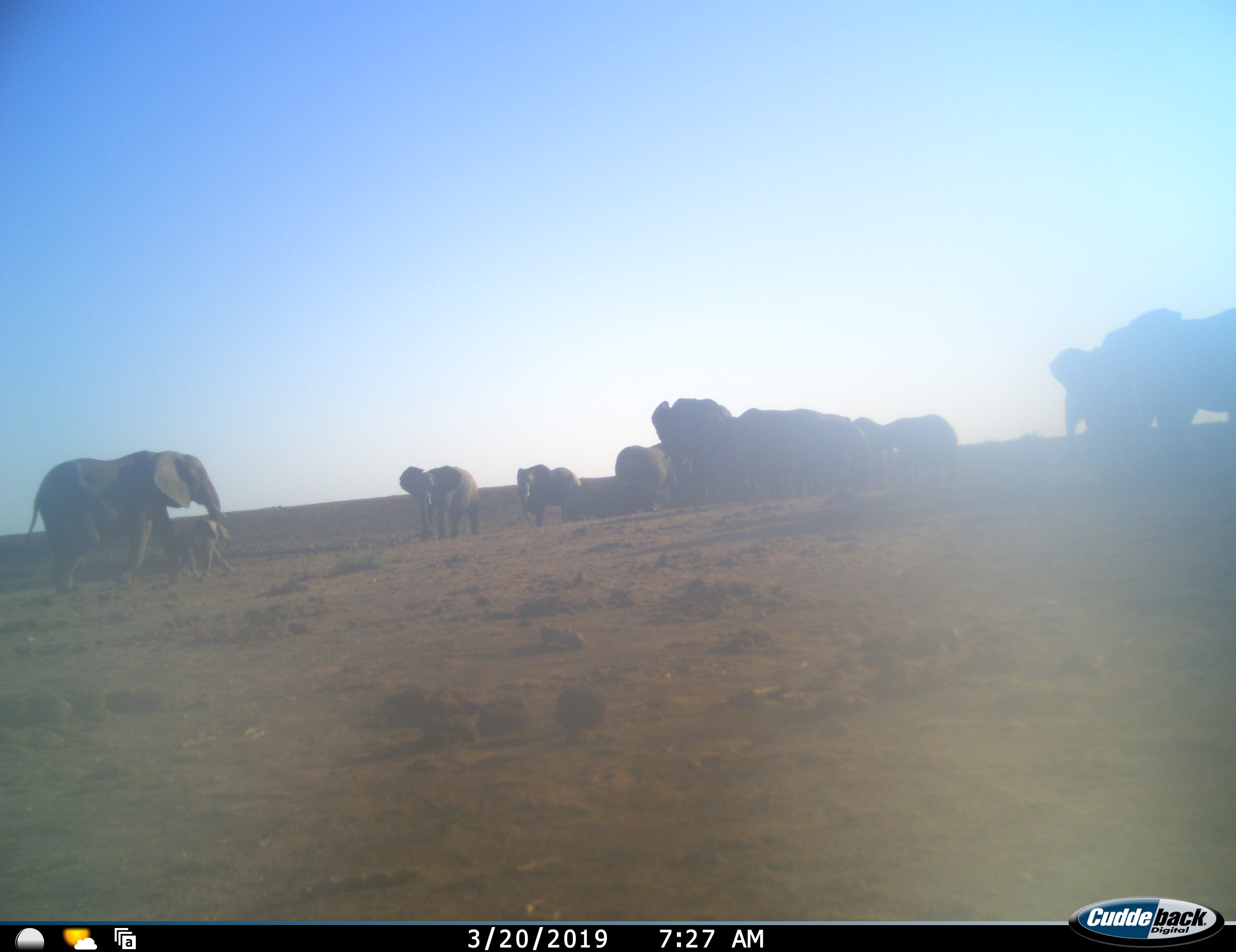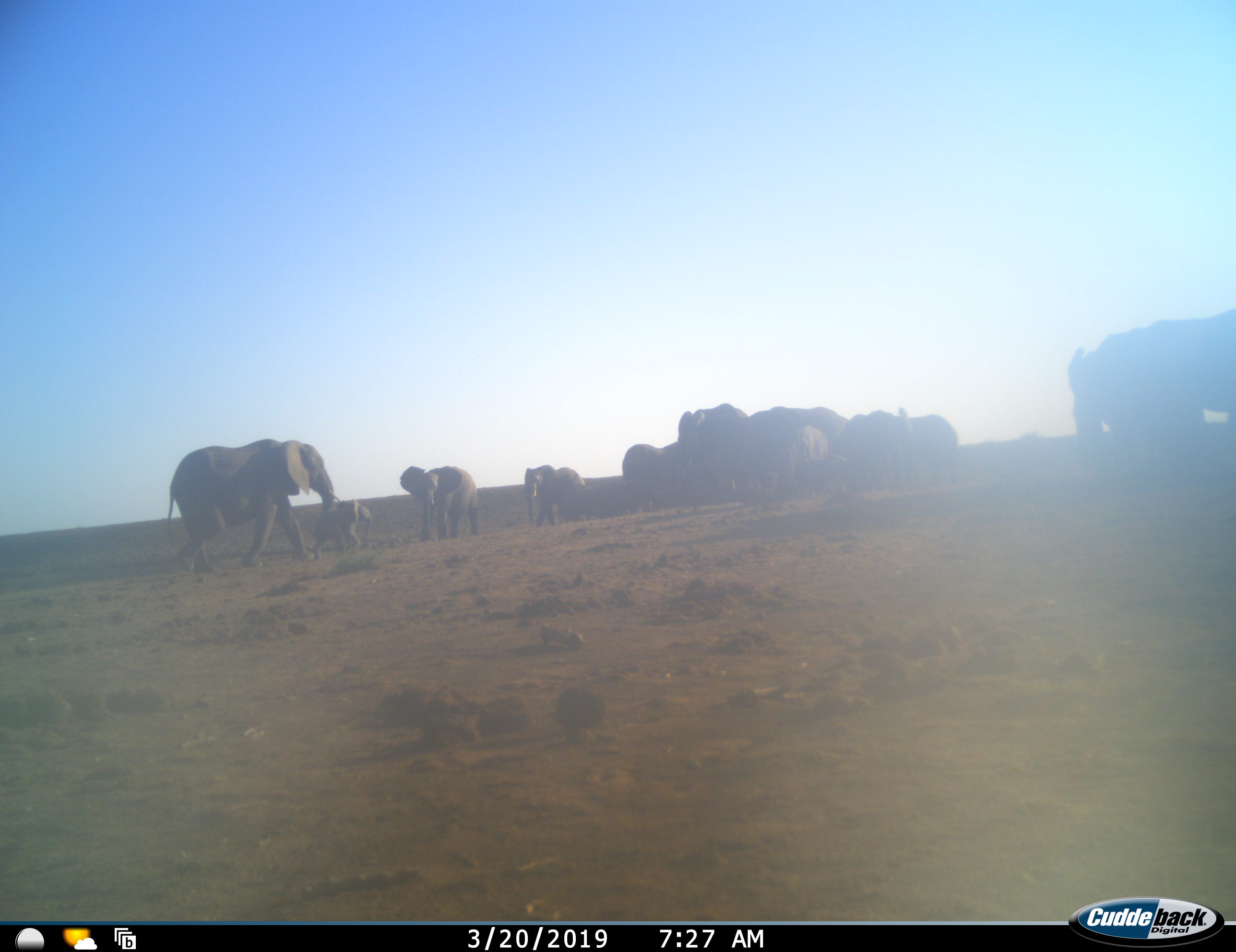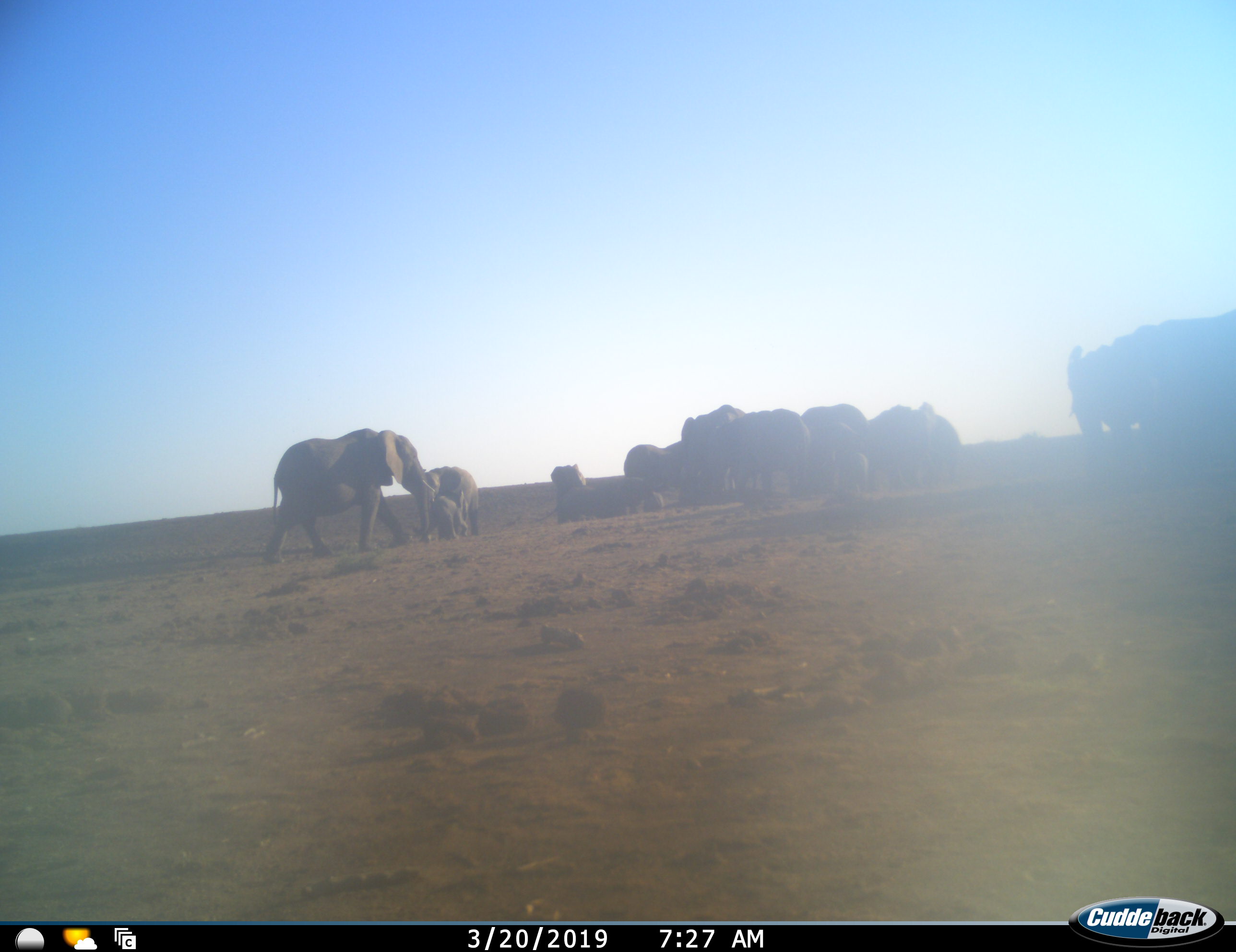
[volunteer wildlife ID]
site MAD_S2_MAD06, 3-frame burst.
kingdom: Animalia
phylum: Chordata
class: Mammalia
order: Proboscidea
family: Elephantidae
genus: Loxodonta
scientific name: Loxodonta africana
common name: african bush elephant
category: elephant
Elephant (african bush elephant) (Loxodonta africana), count 11-50. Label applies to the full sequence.